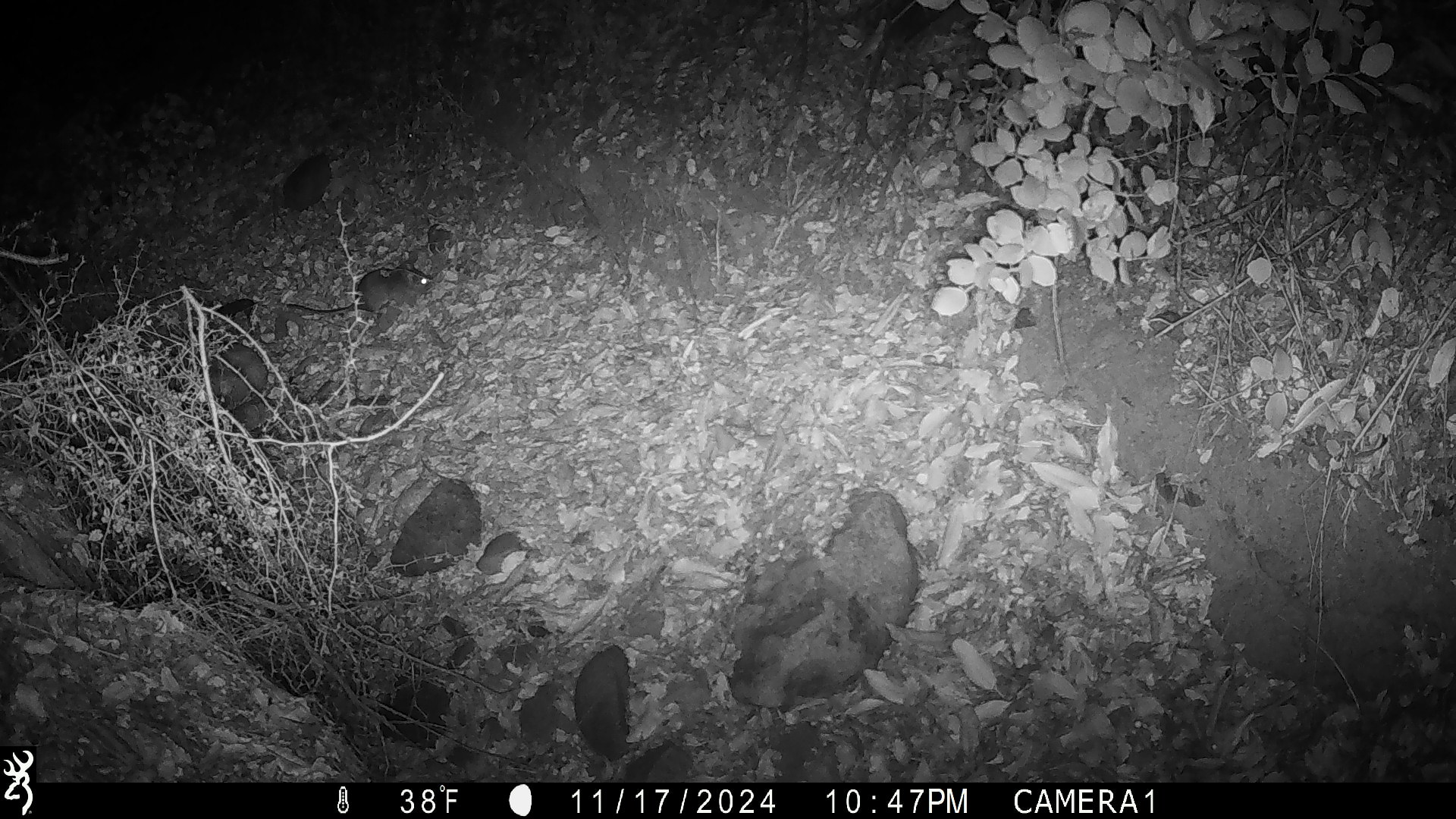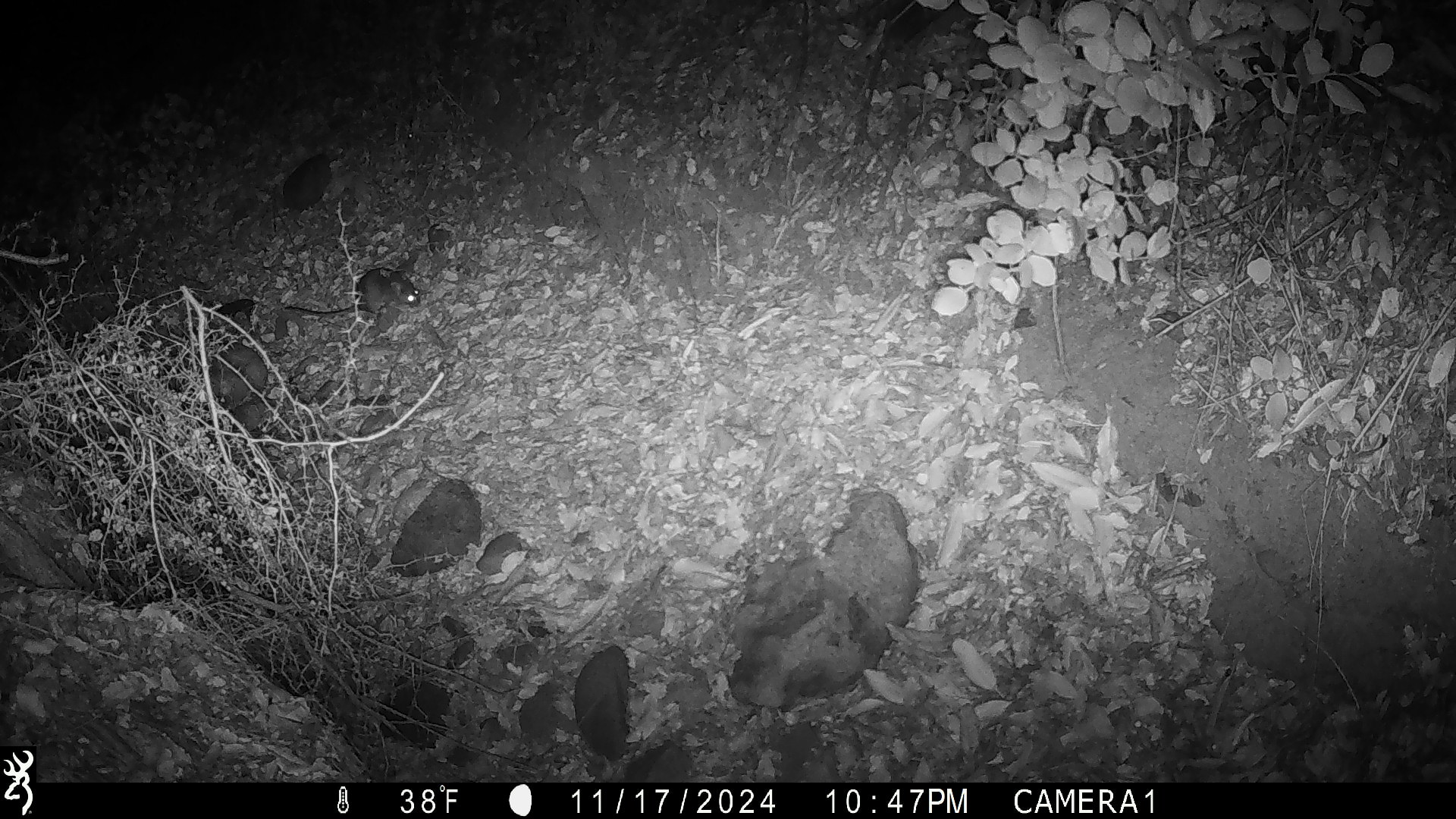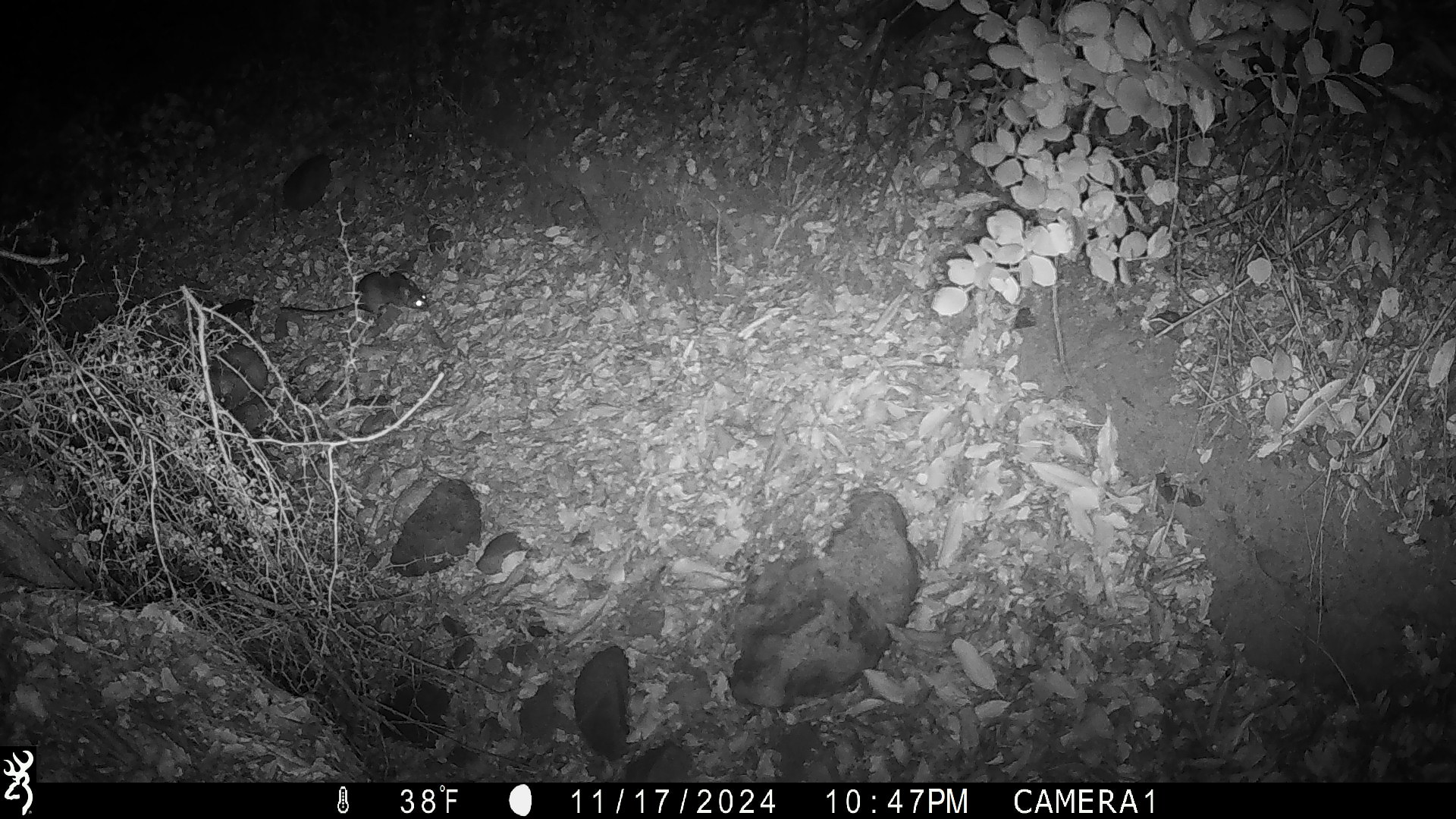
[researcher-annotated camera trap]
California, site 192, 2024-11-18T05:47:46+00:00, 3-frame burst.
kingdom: Animalia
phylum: Chordata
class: Mammalia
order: Rodentia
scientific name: Rodentia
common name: mouse or rat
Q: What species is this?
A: Mouse or rat (Rodentia).